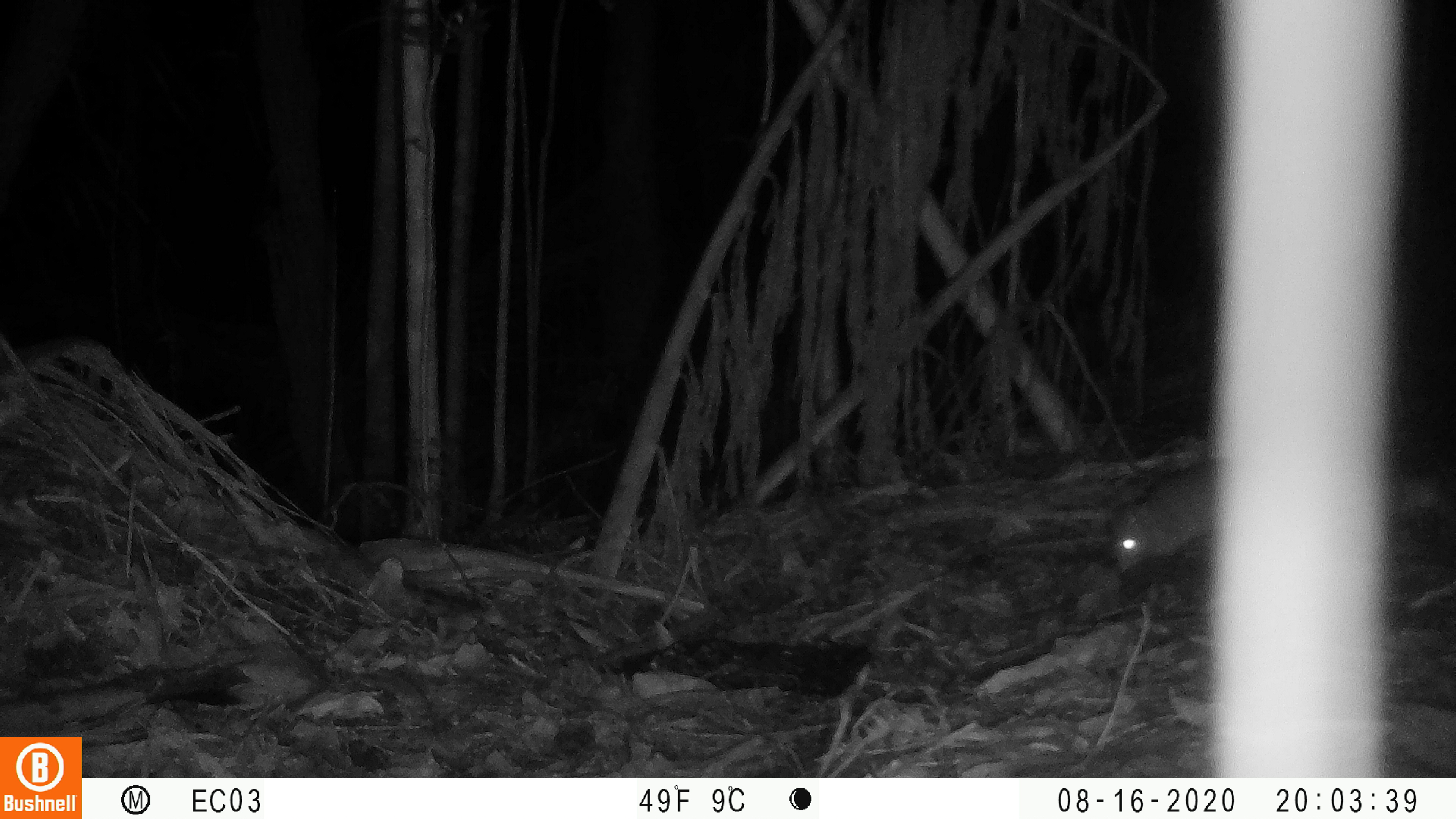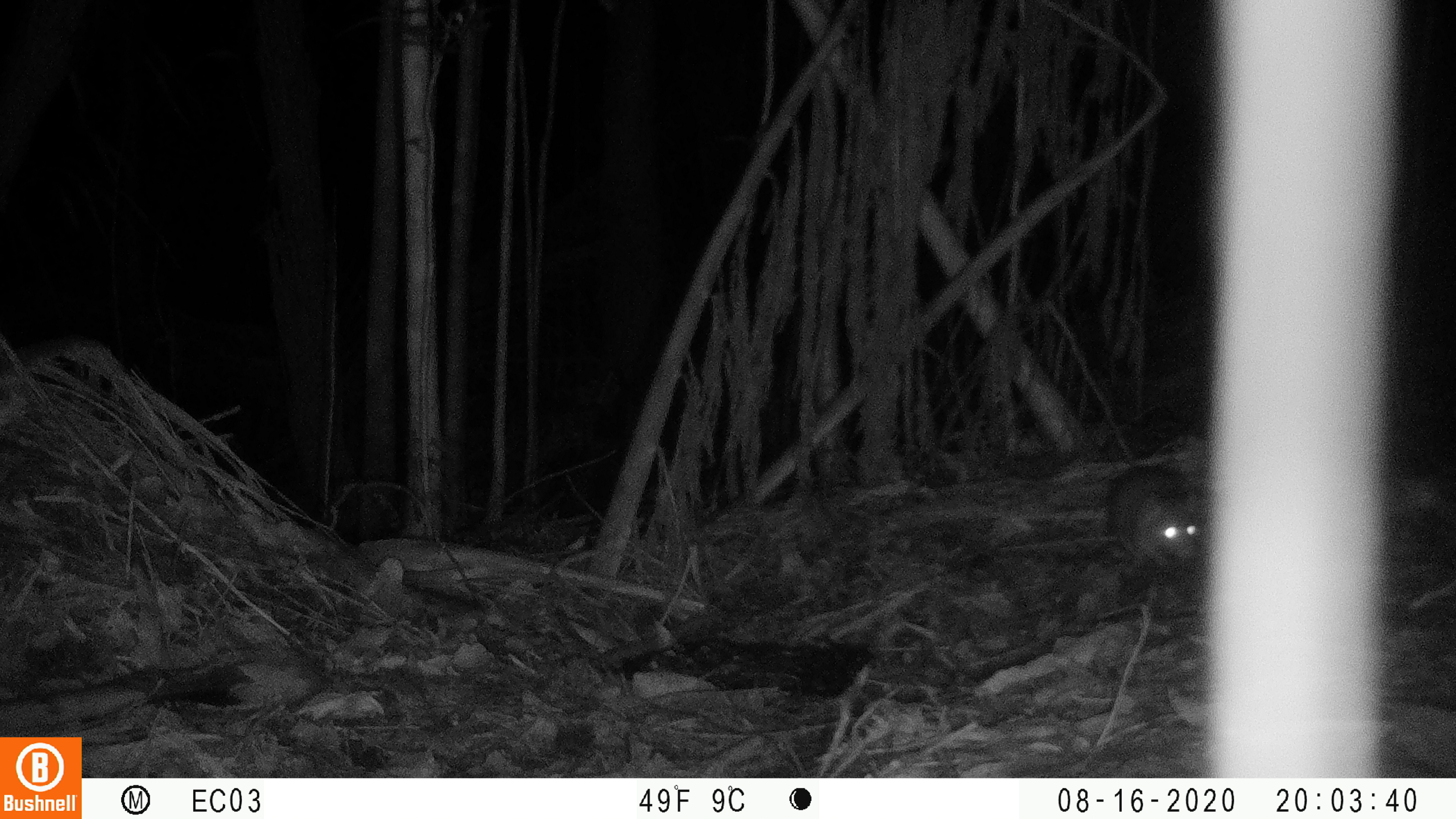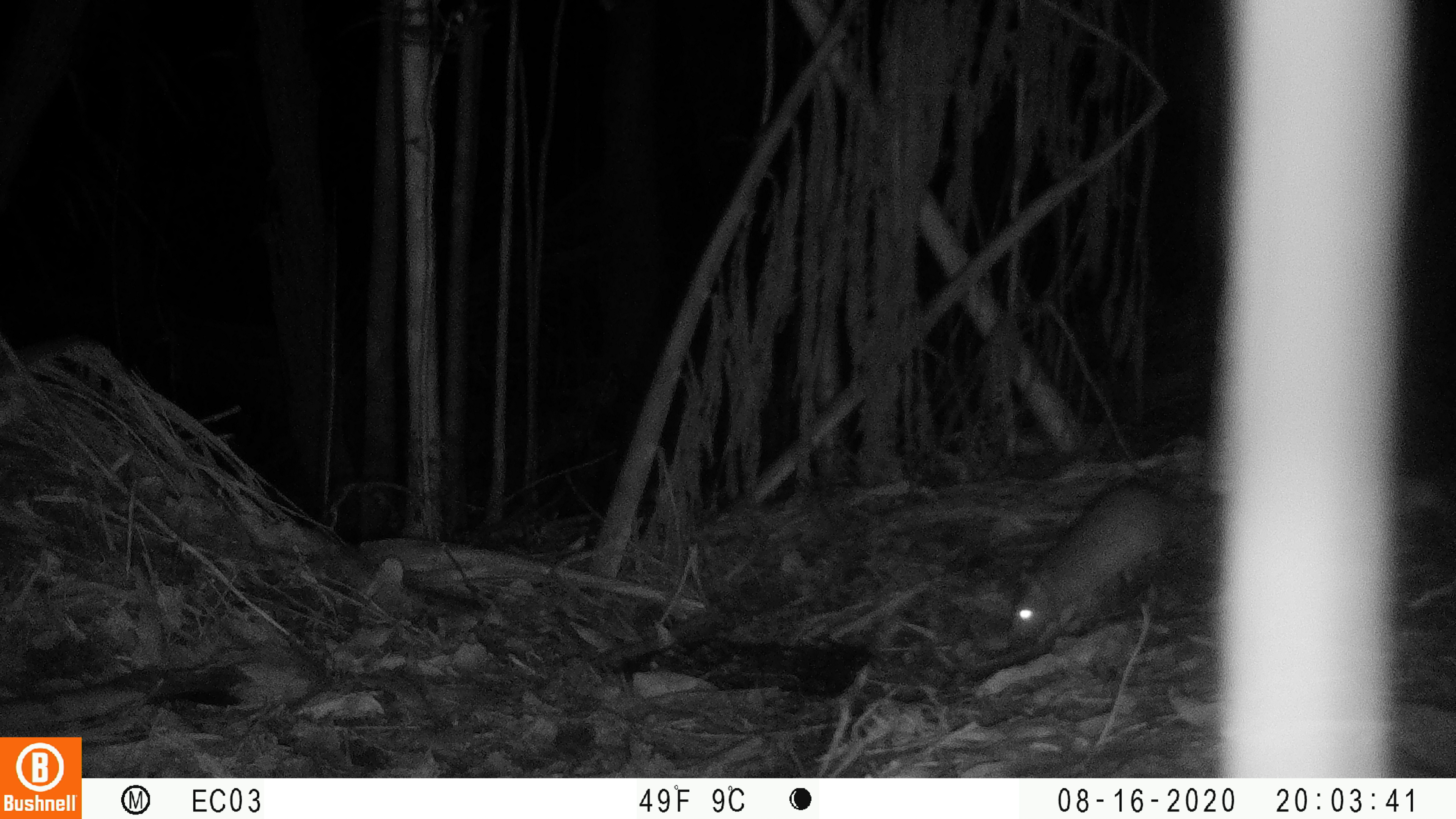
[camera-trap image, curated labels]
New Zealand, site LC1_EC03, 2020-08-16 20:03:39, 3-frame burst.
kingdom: Animalia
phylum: Chordata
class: Mammalia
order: Rodentia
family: Muridae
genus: Rattus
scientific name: Rattus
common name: rat